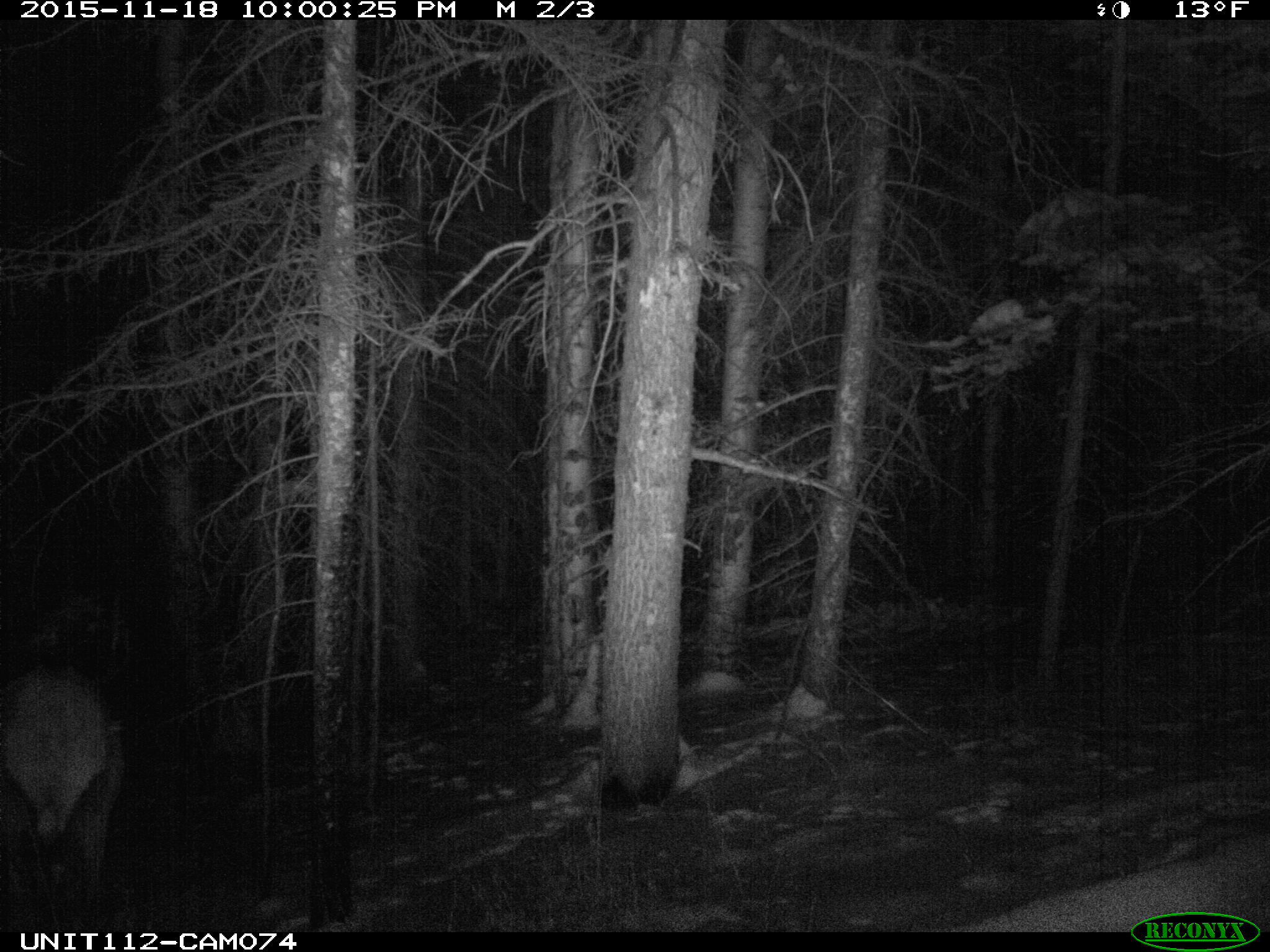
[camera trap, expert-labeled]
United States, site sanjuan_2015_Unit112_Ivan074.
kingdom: Animalia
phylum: Chordata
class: Mammalia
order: Artiodactyla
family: Cervidae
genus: Cervus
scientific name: Cervus elaphus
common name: red deer